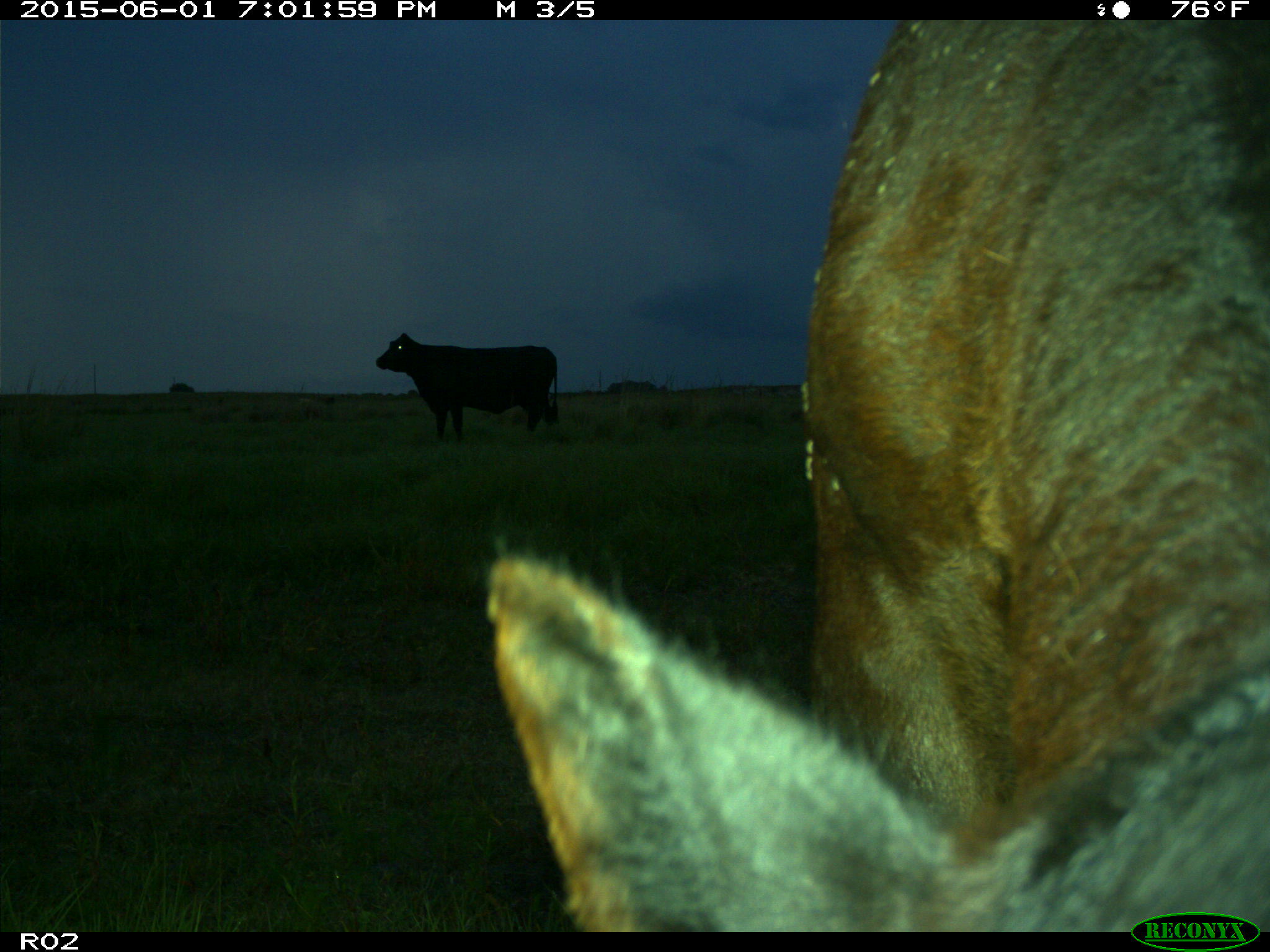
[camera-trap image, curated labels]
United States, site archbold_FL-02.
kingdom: Animalia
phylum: Chordata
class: Mammalia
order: Artiodactyla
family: Bovidae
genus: Bos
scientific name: Bos taurus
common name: domestic cow